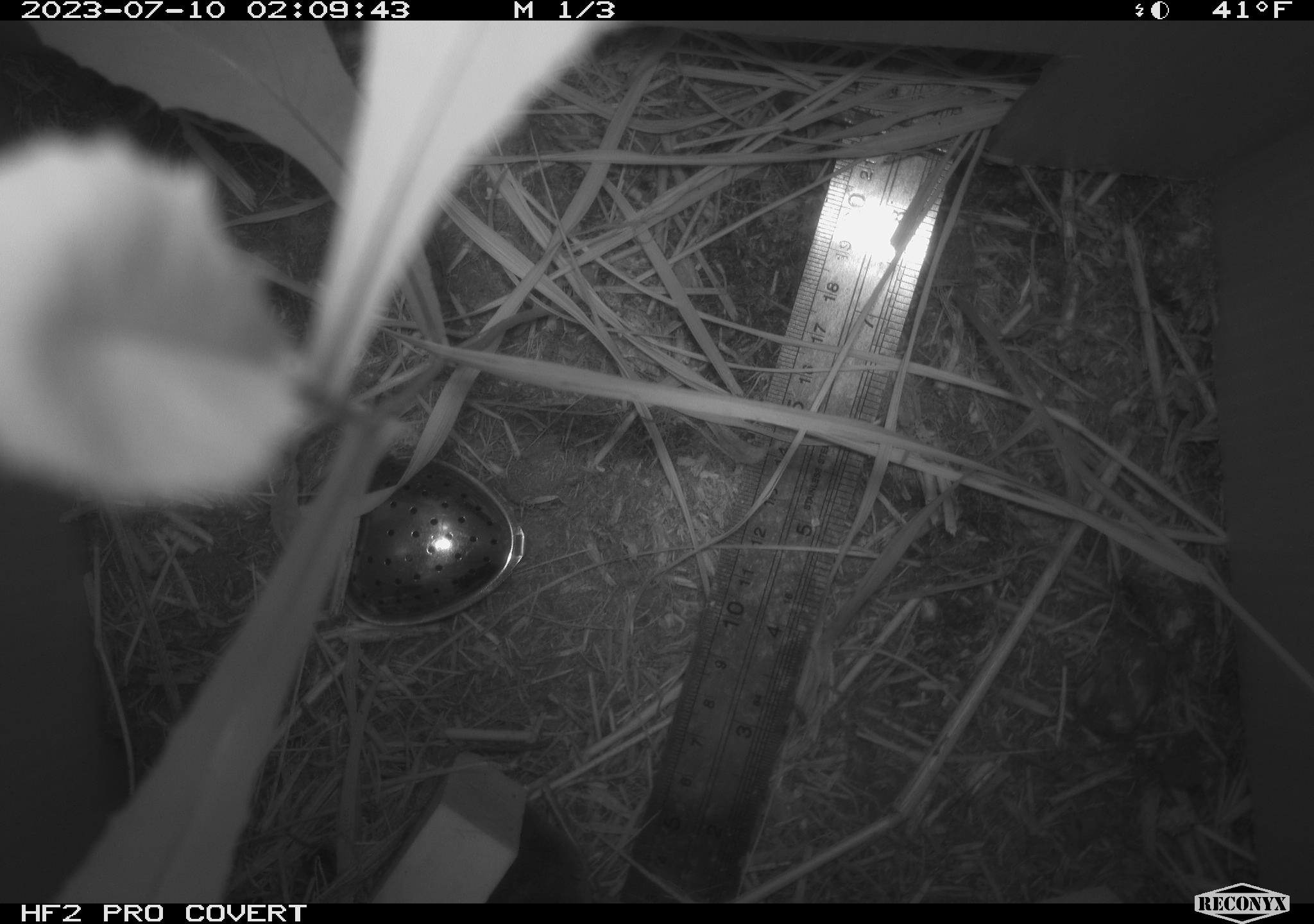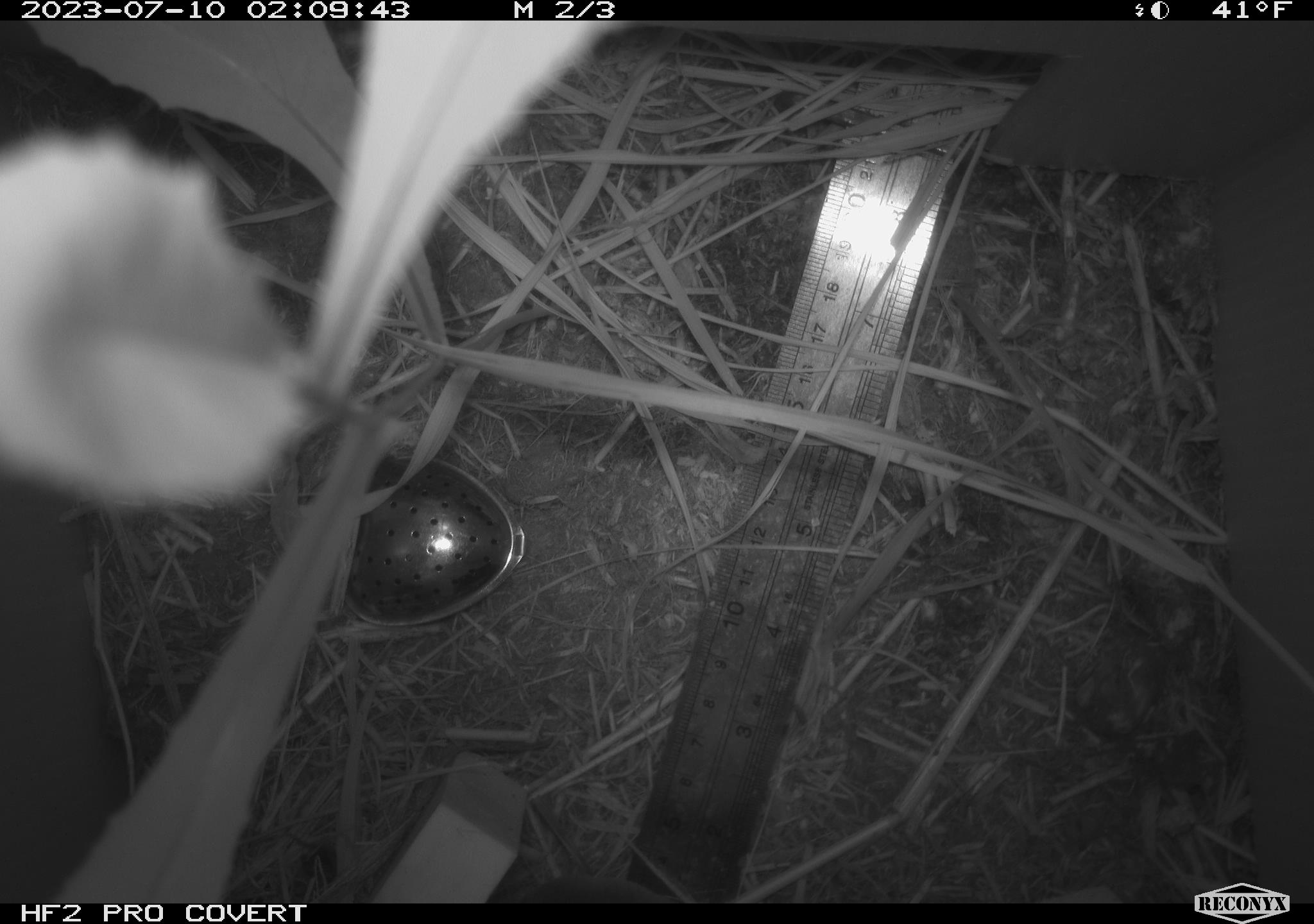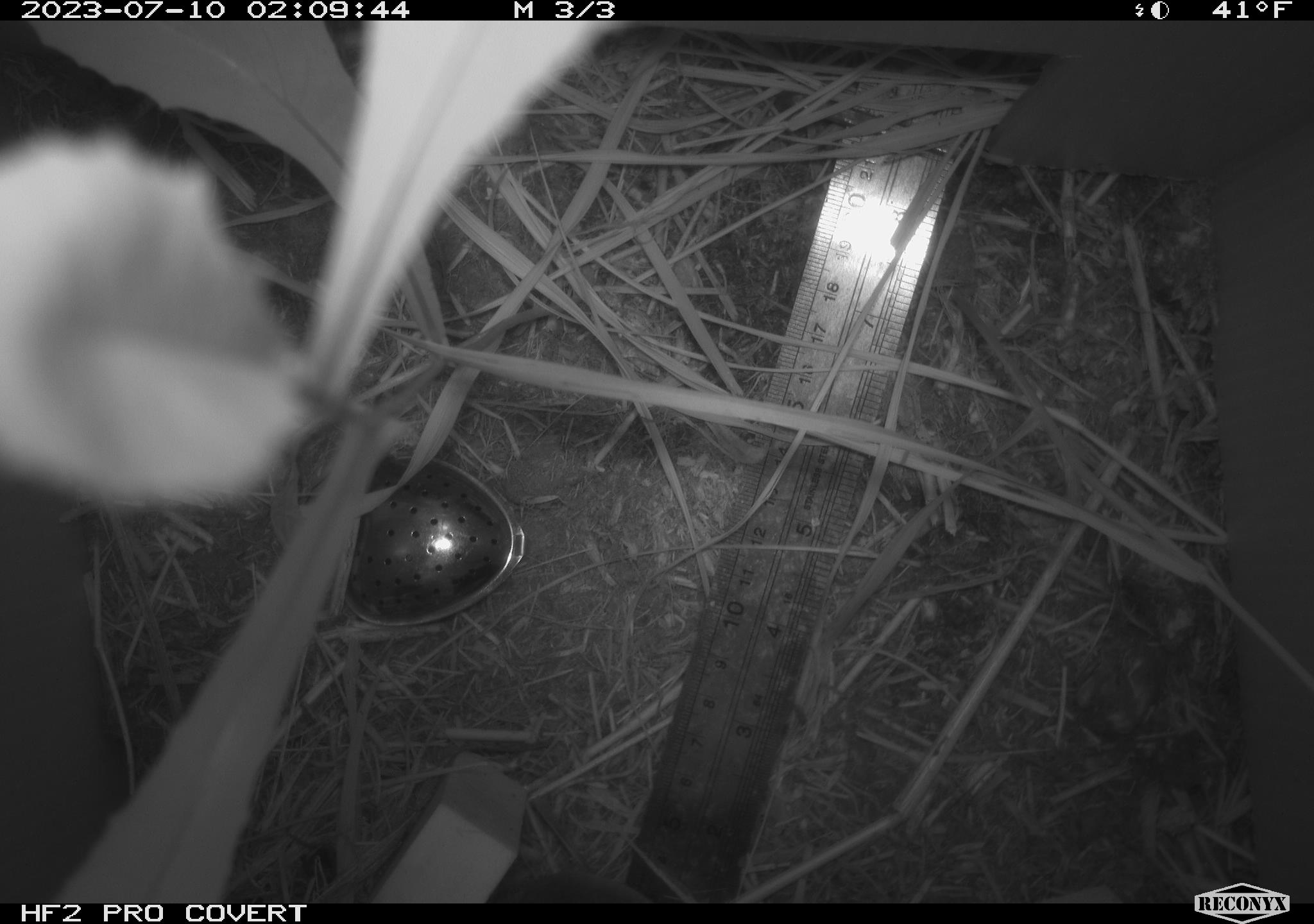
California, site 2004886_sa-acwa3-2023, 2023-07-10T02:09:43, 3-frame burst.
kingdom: Animalia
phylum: Chordata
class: Mammalia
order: Eulipotyphla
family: Soricidae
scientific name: Soricidae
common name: shrews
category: soricidae family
Soricidae family (shrews) (Soricidae).